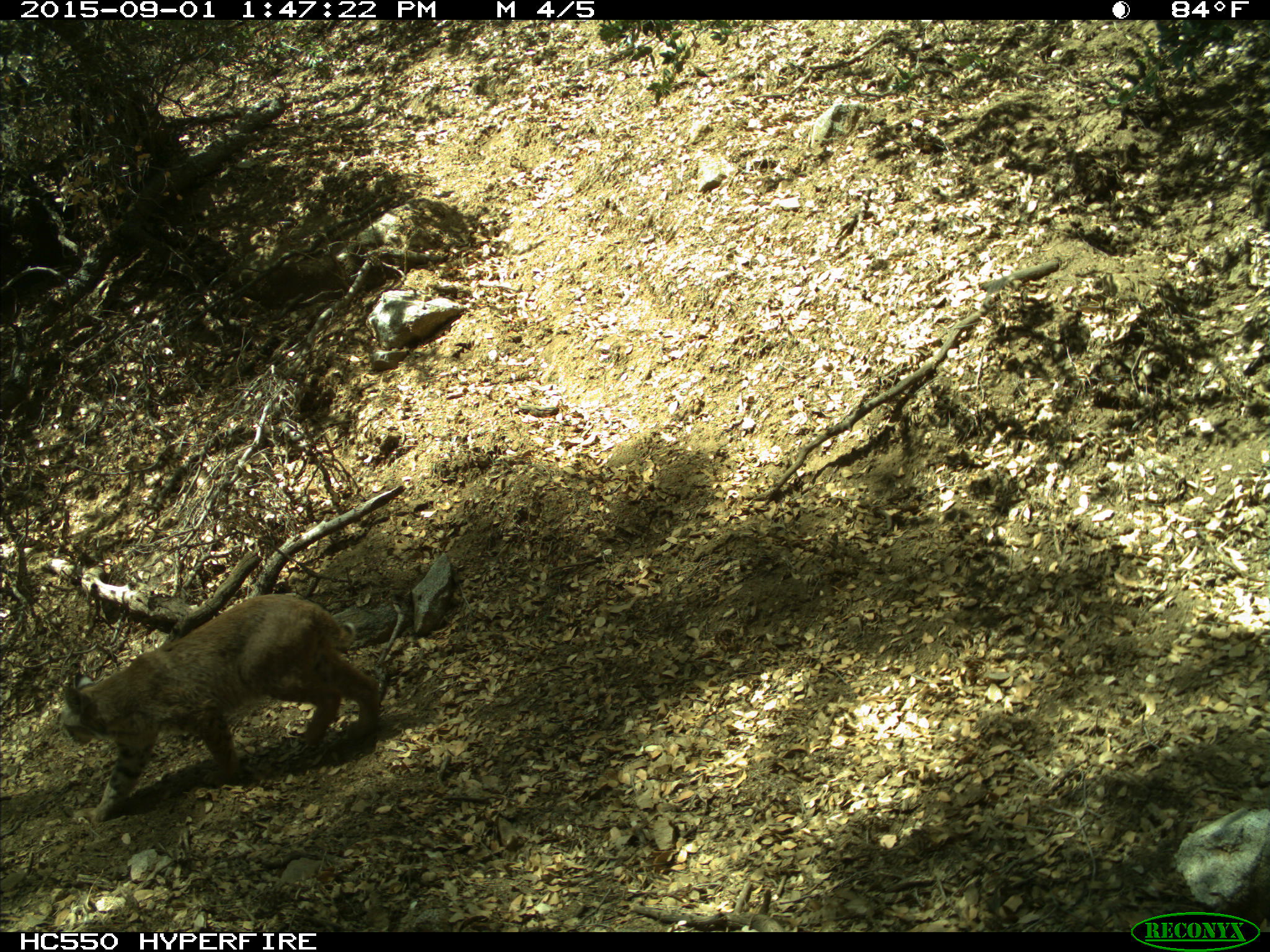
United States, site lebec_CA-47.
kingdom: Animalia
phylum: Chordata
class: Mammalia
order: Carnivora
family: Felidae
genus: Lynx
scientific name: Lynx rufus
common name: bobcat